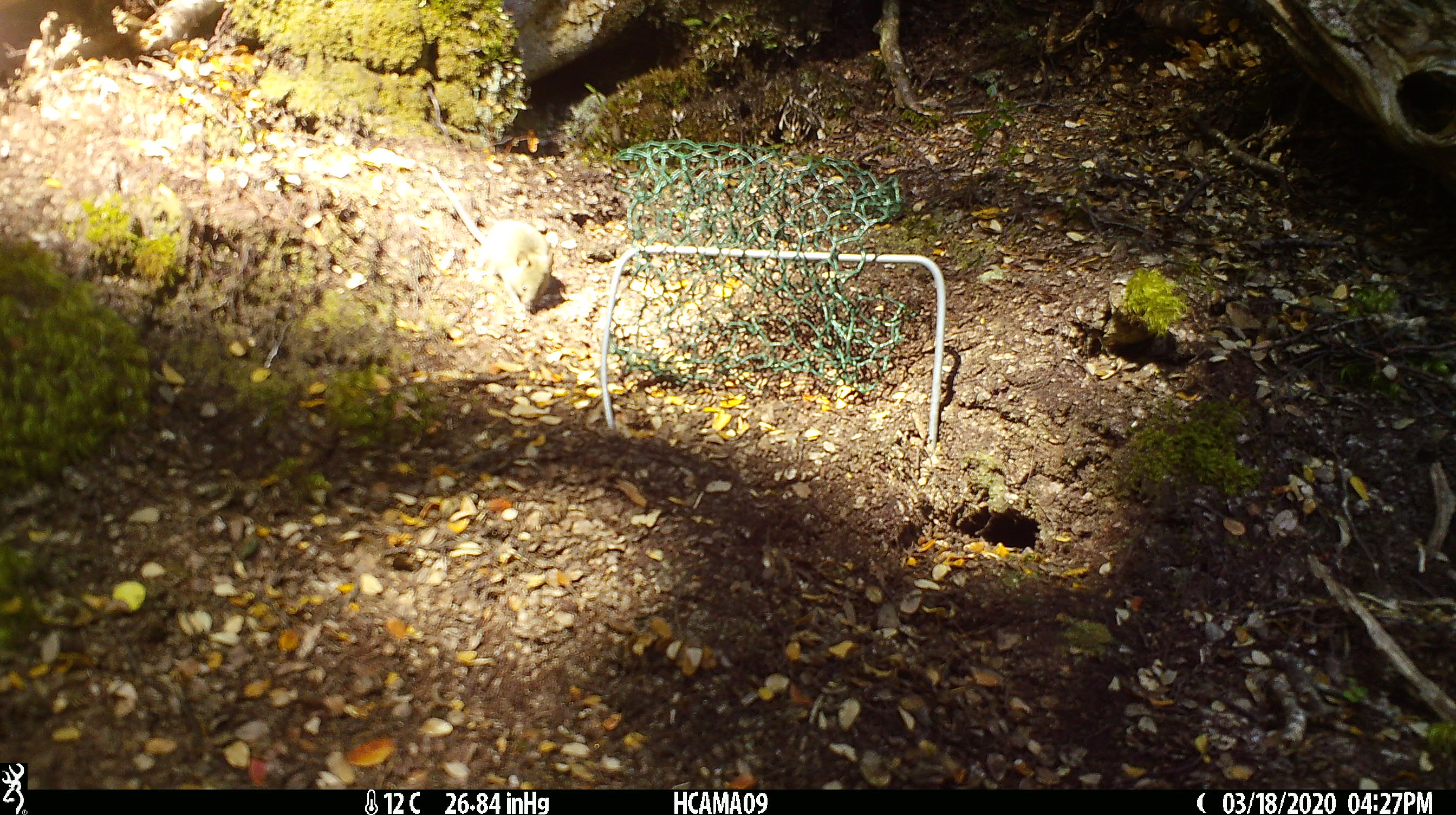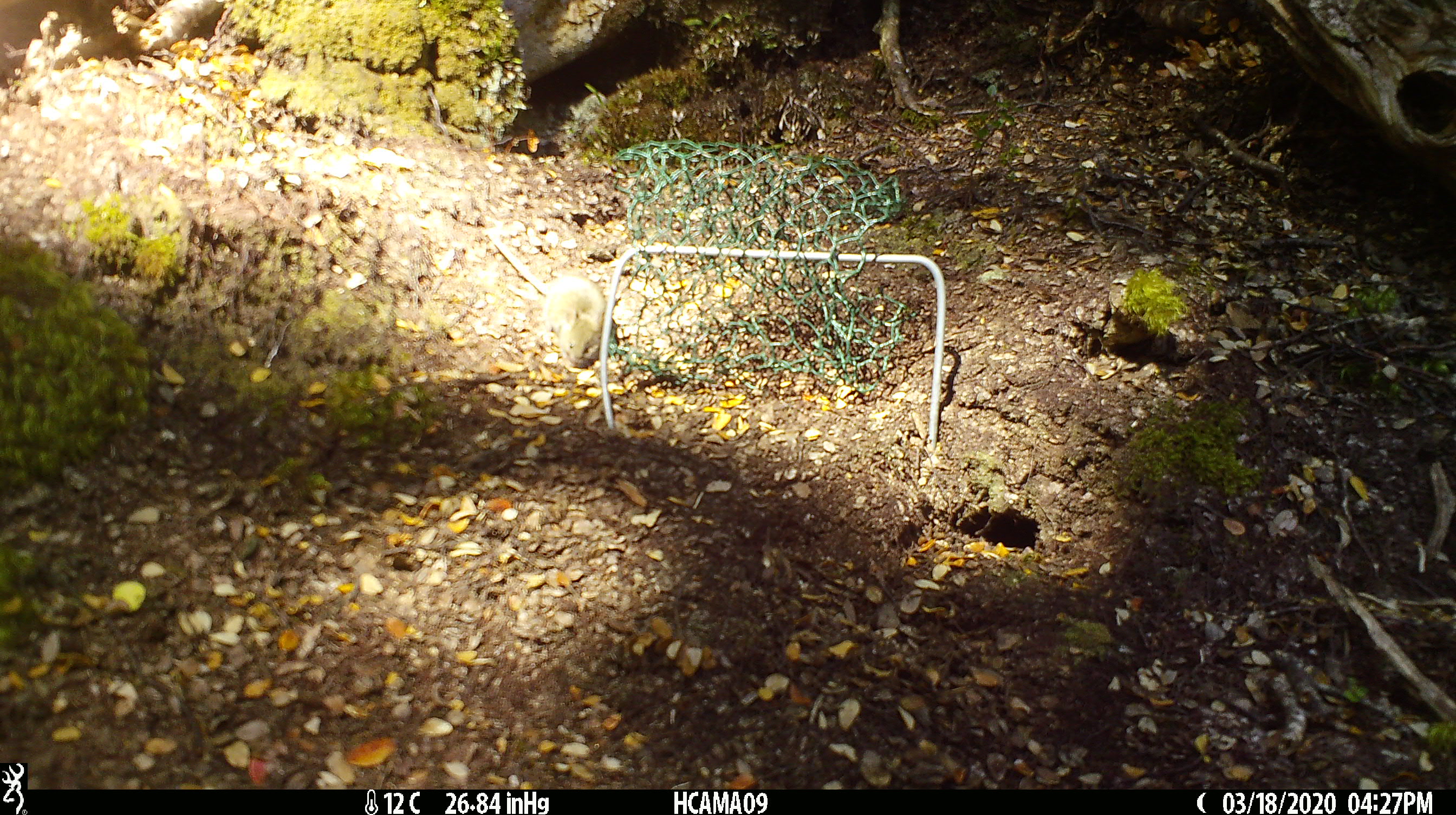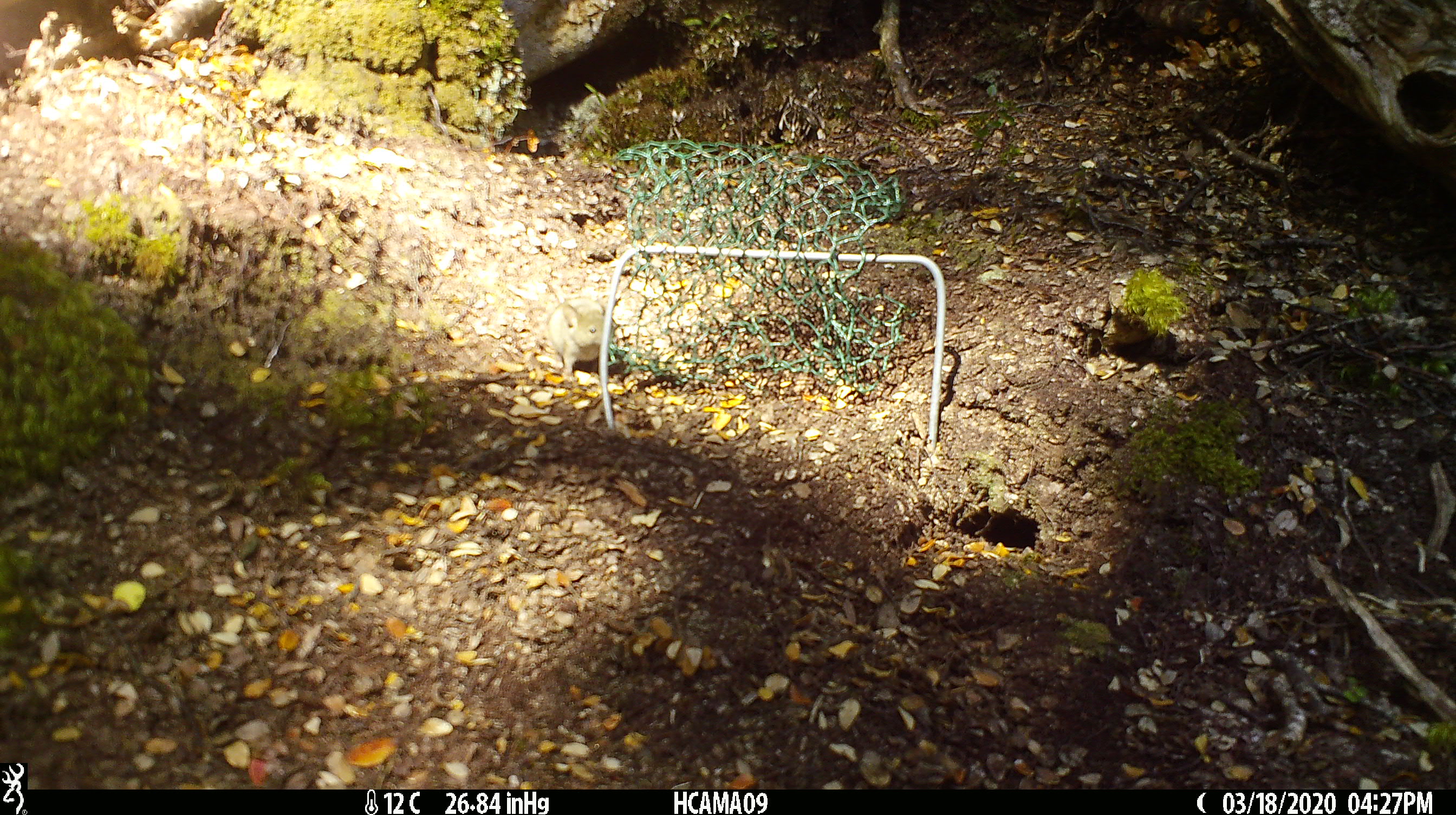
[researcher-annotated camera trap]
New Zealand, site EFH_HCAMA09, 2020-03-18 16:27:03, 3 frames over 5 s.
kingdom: Animalia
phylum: Chordata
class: Mammalia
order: Rodentia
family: Muridae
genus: Mus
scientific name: Mus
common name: mouse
Mouse (Mus).